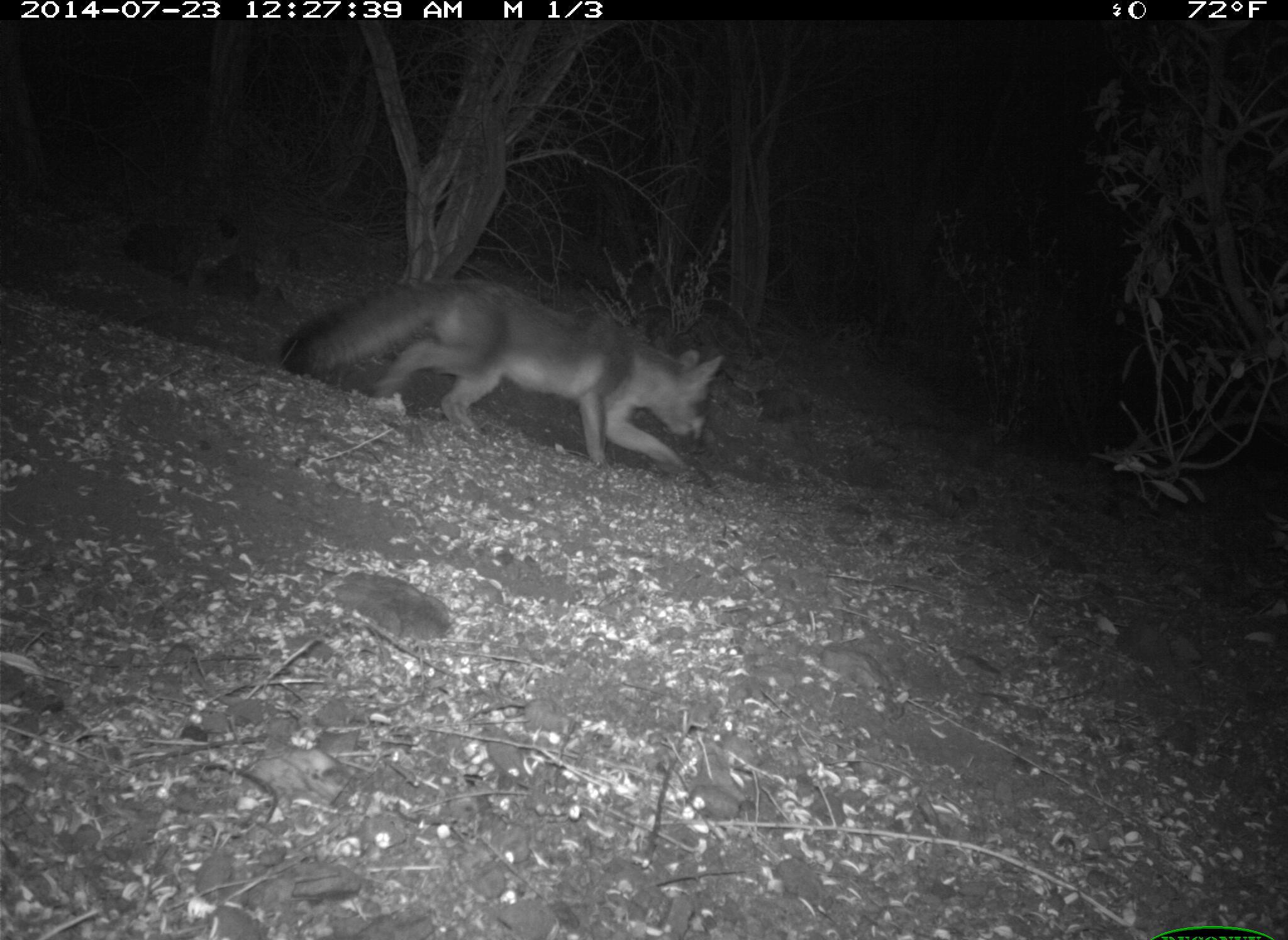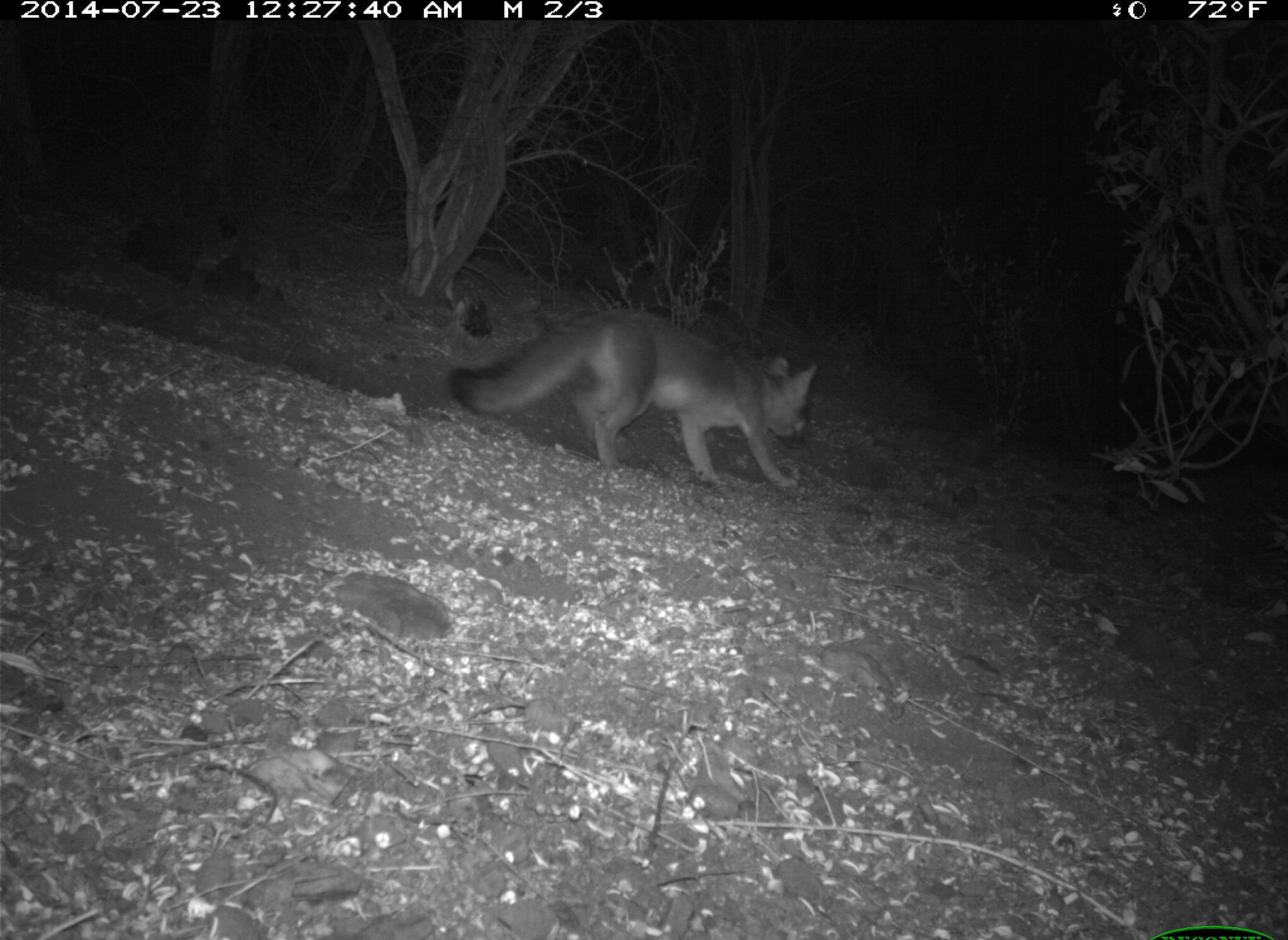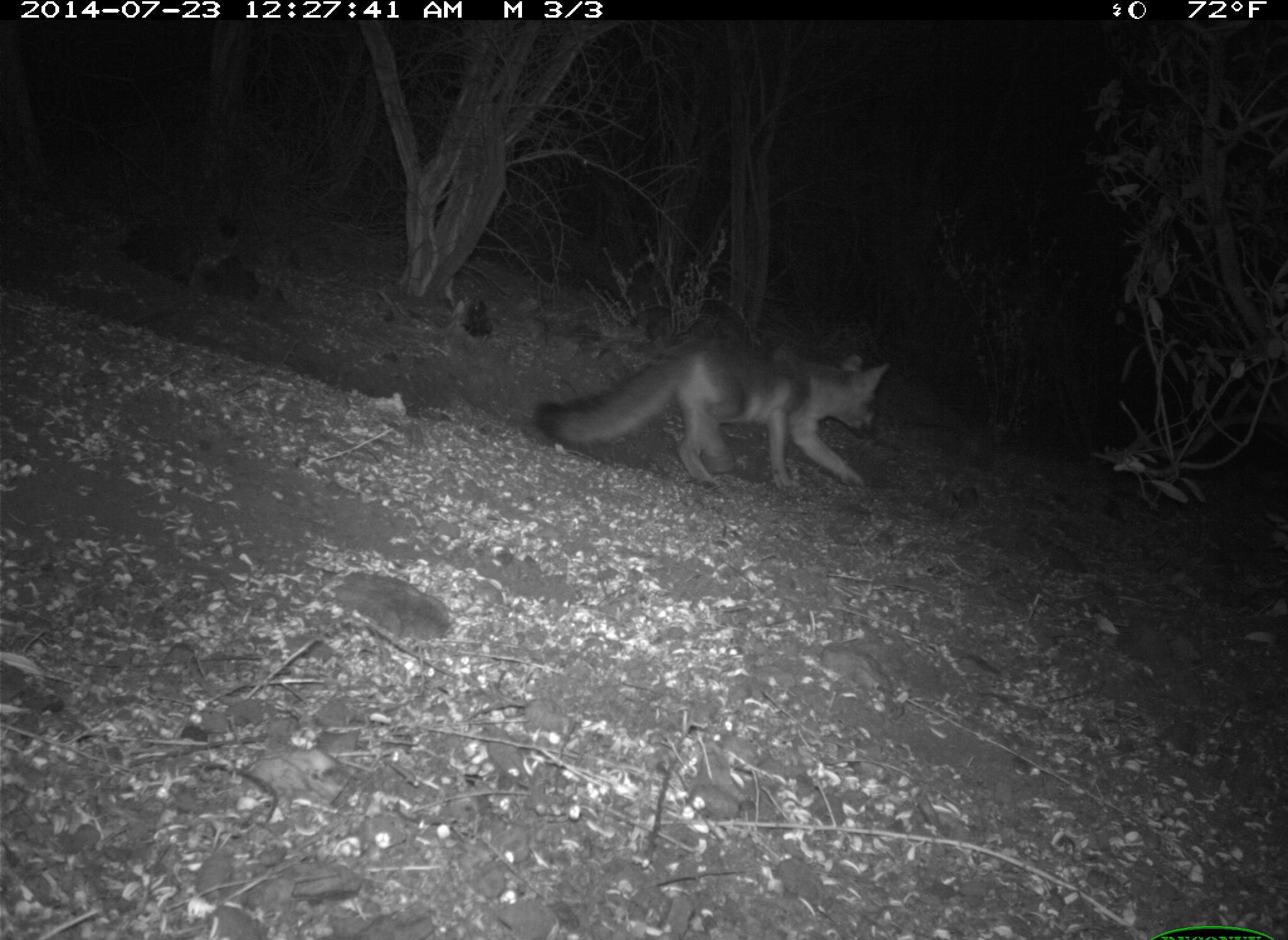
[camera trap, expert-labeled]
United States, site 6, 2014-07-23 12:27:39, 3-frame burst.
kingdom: Animalia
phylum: Chordata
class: Mammalia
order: Carnivora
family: Canidae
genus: Urocyon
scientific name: Urocyon cinereoargenteus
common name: gray fox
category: fox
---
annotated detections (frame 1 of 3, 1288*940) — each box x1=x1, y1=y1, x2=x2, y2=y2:
fox: x1=274, y1=272, x2=729, y2=482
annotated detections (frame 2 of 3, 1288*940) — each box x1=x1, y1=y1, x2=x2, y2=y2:
fox: x1=445, y1=304, x2=827, y2=504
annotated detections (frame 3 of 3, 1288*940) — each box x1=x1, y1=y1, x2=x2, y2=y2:
fox: x1=533, y1=309, x2=906, y2=504